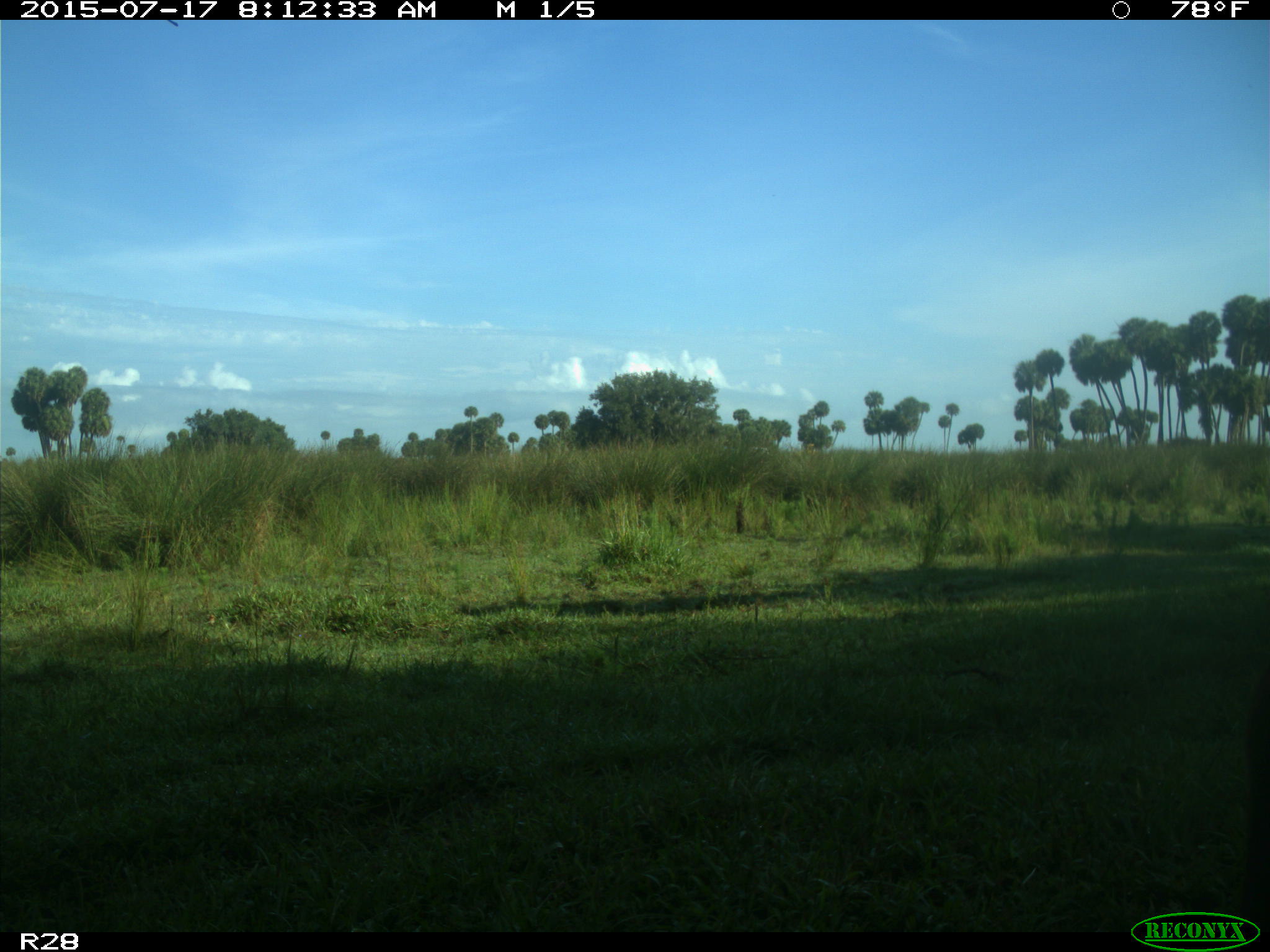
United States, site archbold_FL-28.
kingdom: Animalia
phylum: Chordata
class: Mammalia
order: Artiodactyla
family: Bovidae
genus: Bos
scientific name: Bos taurus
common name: domestic cow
Bos taurus (domestic cow).